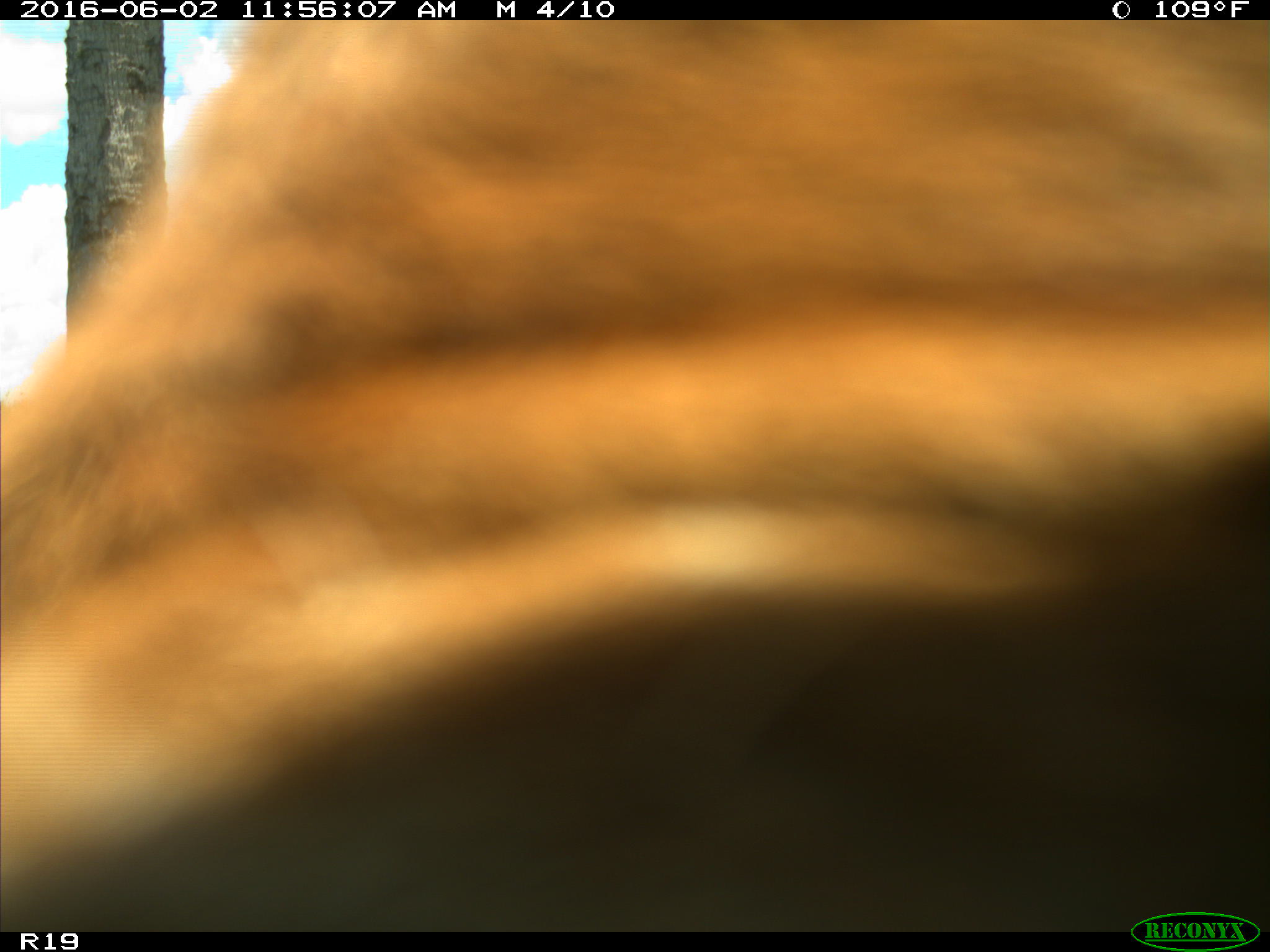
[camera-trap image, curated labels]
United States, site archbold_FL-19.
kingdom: Animalia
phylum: Chordata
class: Mammalia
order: Artiodactyla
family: Bovidae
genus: Bos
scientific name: Bos taurus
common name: domestic cow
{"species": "Bos taurus (domestic cow)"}